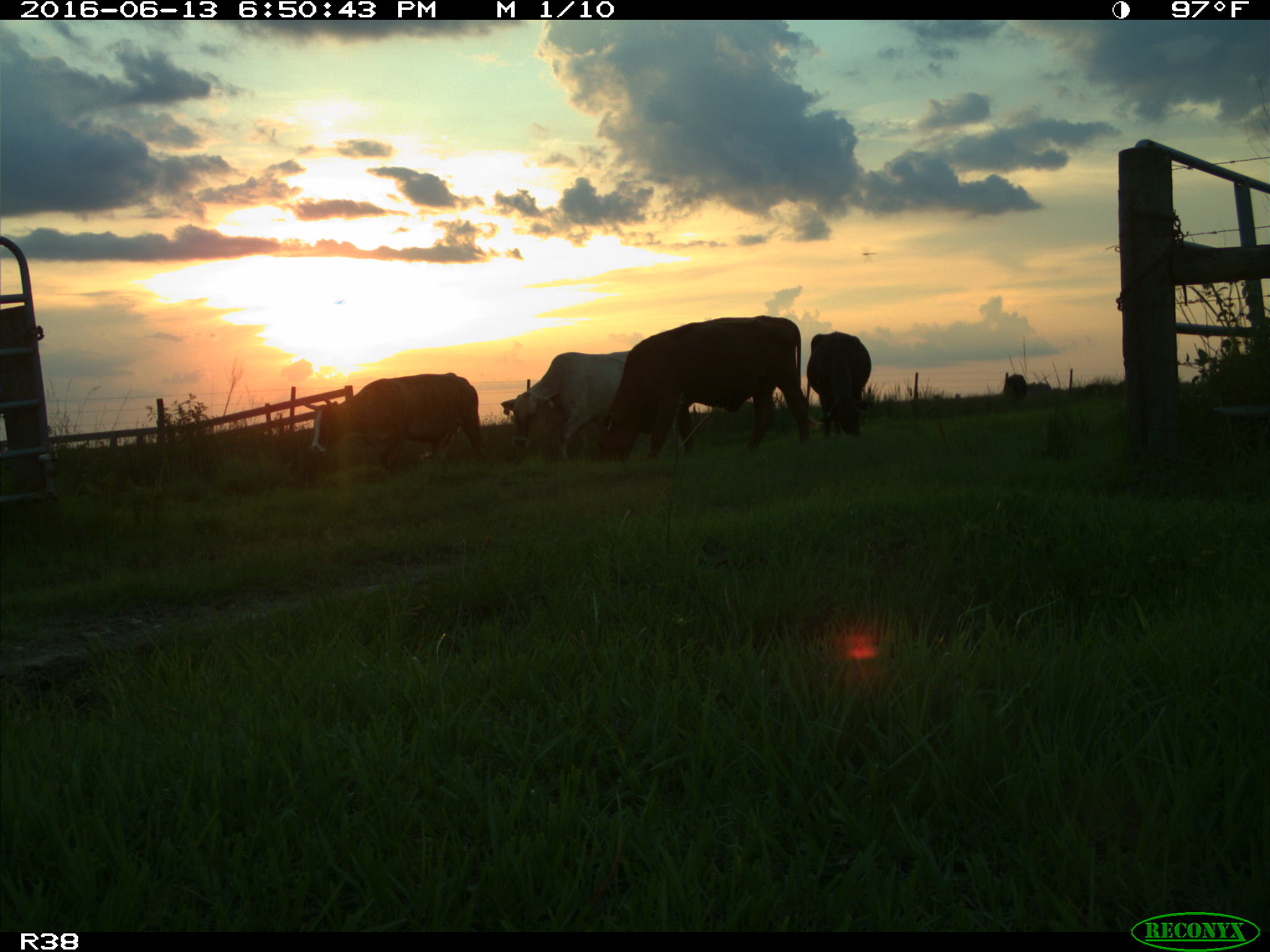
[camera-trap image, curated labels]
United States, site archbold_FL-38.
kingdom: Animalia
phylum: Chordata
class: Mammalia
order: Artiodactyla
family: Bovidae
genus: Bos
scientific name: Bos taurus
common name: domestic cow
Bos taurus (domestic cow).